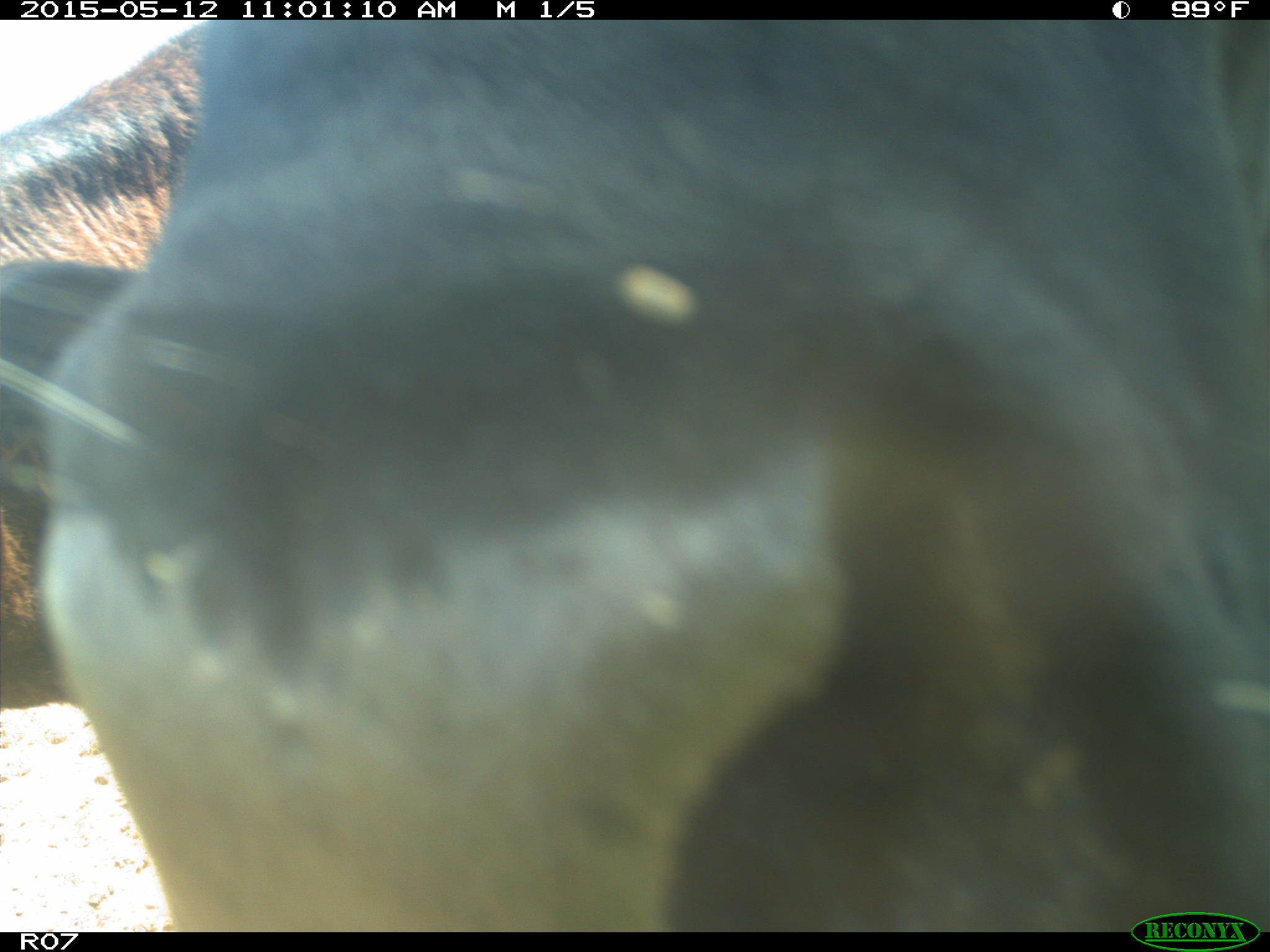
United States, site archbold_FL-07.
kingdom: Animalia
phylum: Chordata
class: Mammalia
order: Artiodactyla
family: Bovidae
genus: Bos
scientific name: Bos taurus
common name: domestic cow